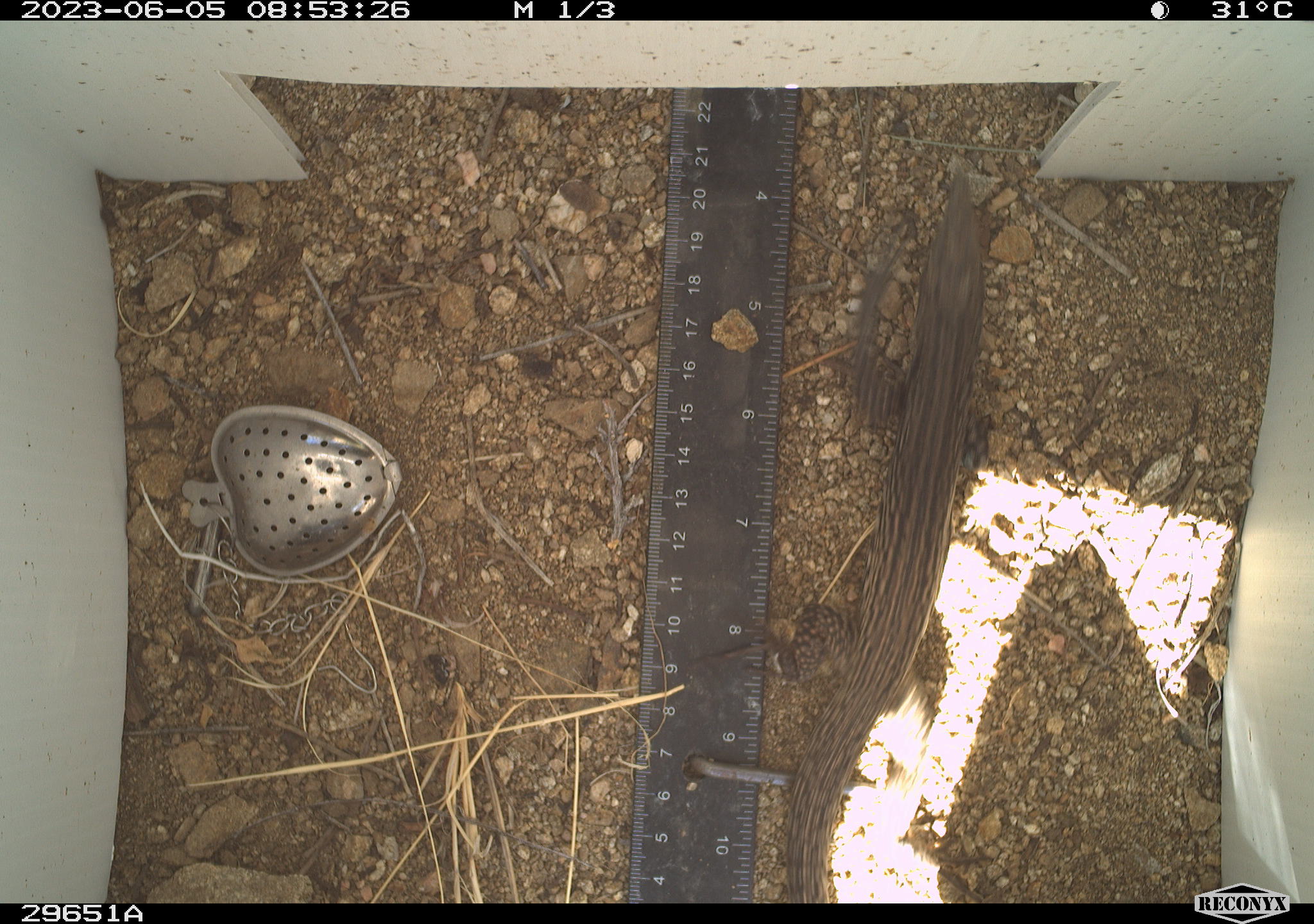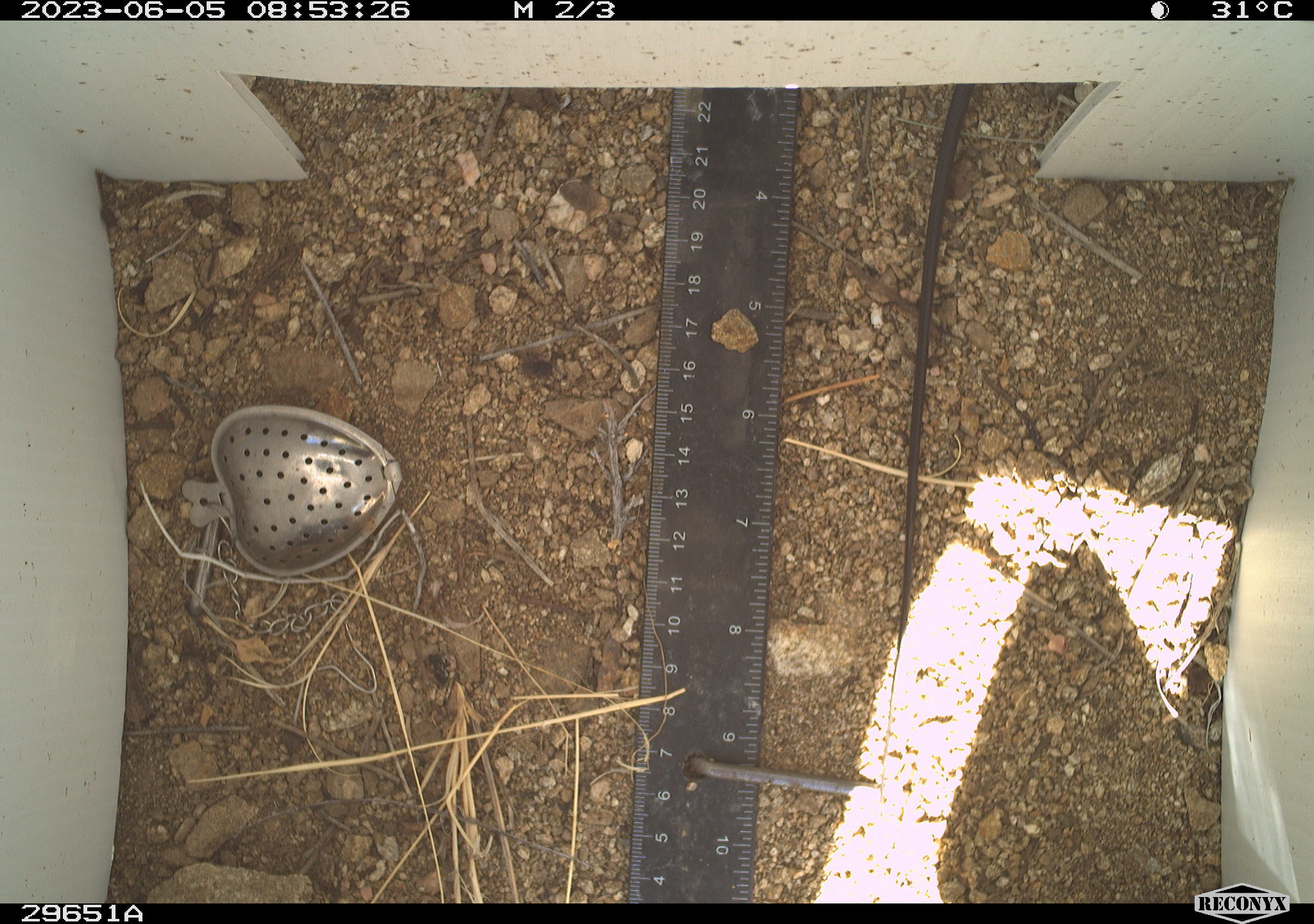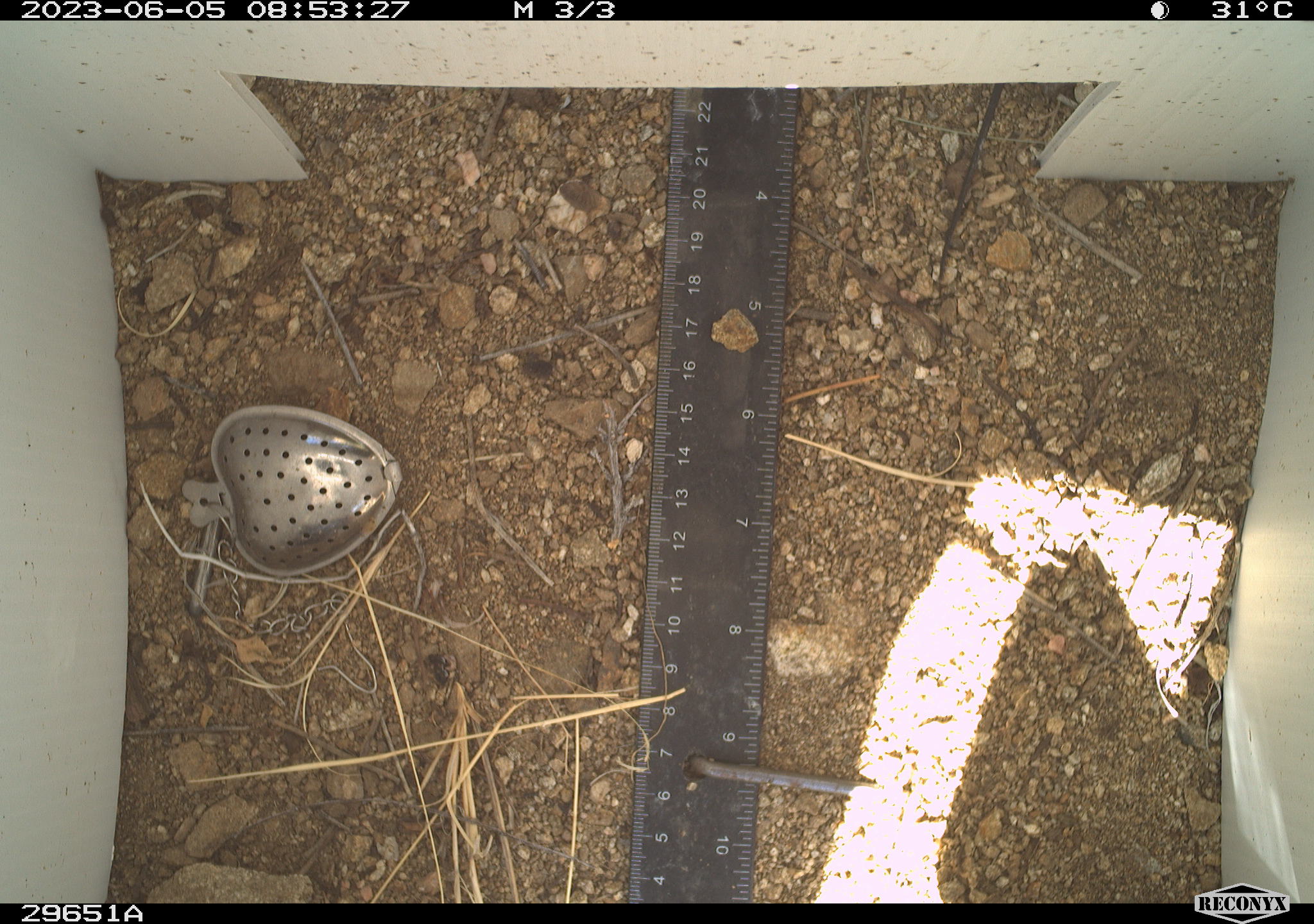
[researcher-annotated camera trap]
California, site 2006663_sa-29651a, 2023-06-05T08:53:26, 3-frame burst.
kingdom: Animalia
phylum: Chordata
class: Reptilia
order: Squamata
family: Teiidae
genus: Aspidoscelis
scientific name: Aspidoscelis tigris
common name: western whiptail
Western whiptail (Aspidoscelis tigris).